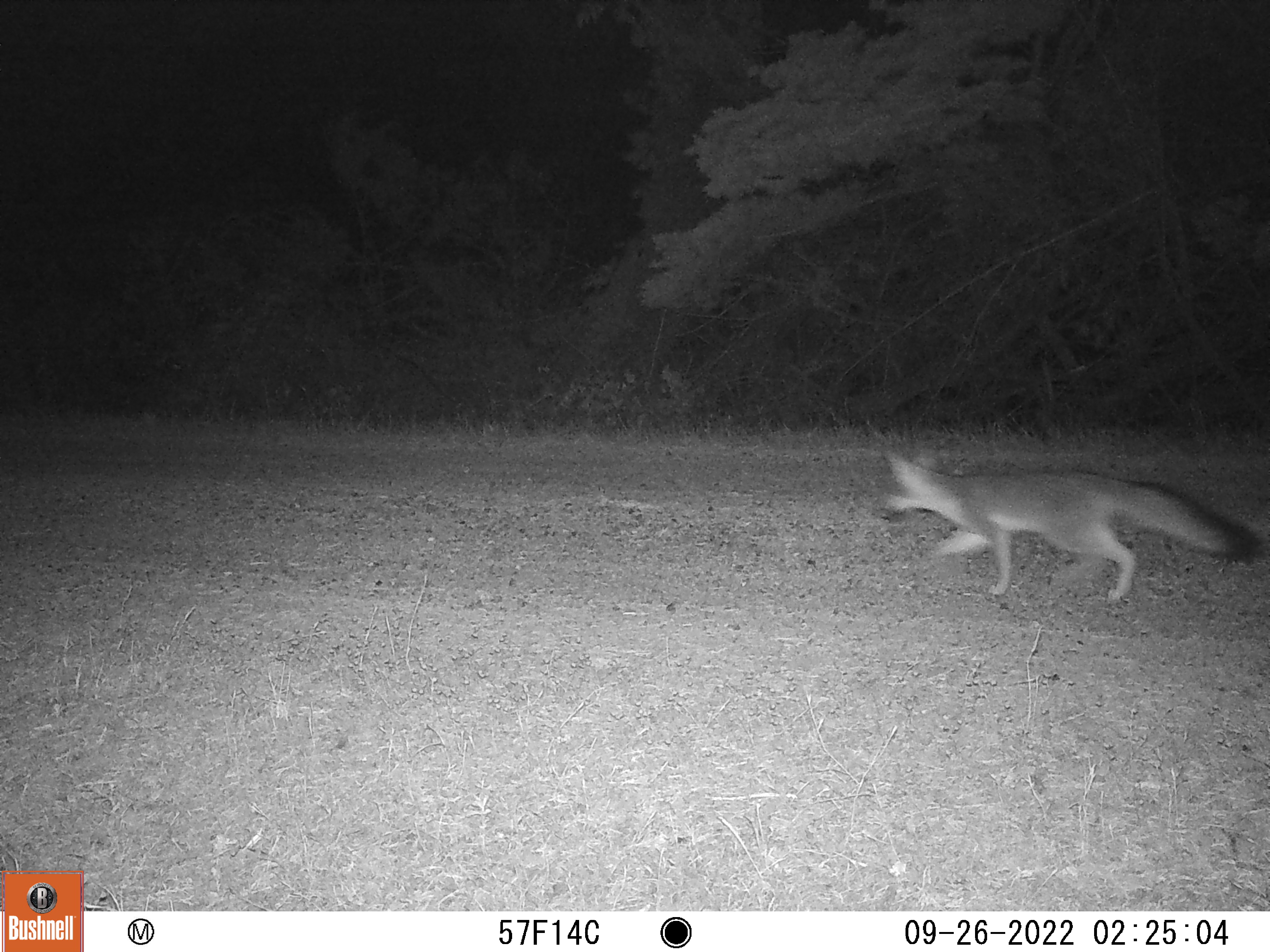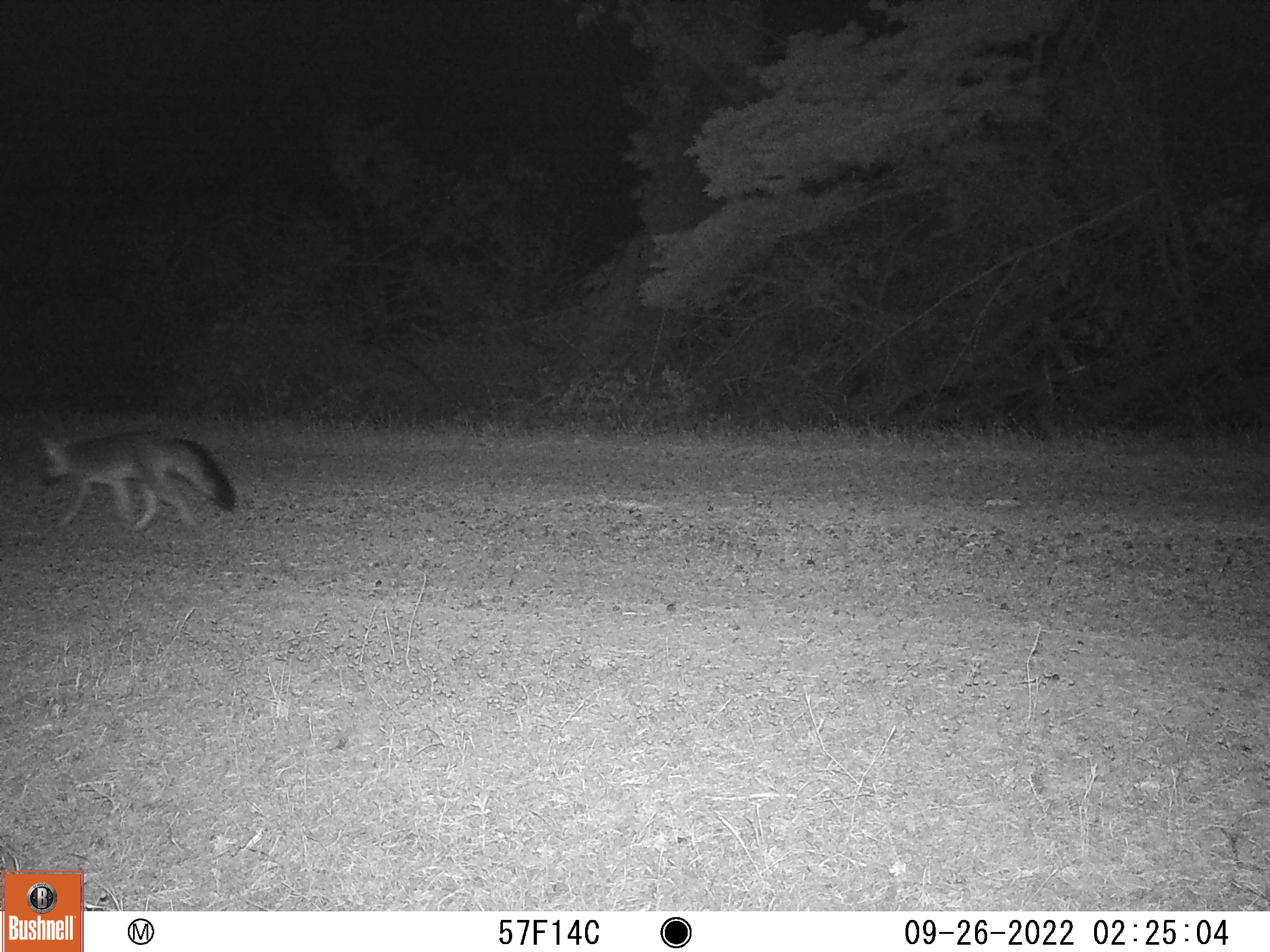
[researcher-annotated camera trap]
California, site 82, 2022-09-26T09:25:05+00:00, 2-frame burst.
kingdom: Animalia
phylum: Chordata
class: Mammalia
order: Carnivora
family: Canidae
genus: Urocyon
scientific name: Urocyon cinereoargenteus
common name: gray fox